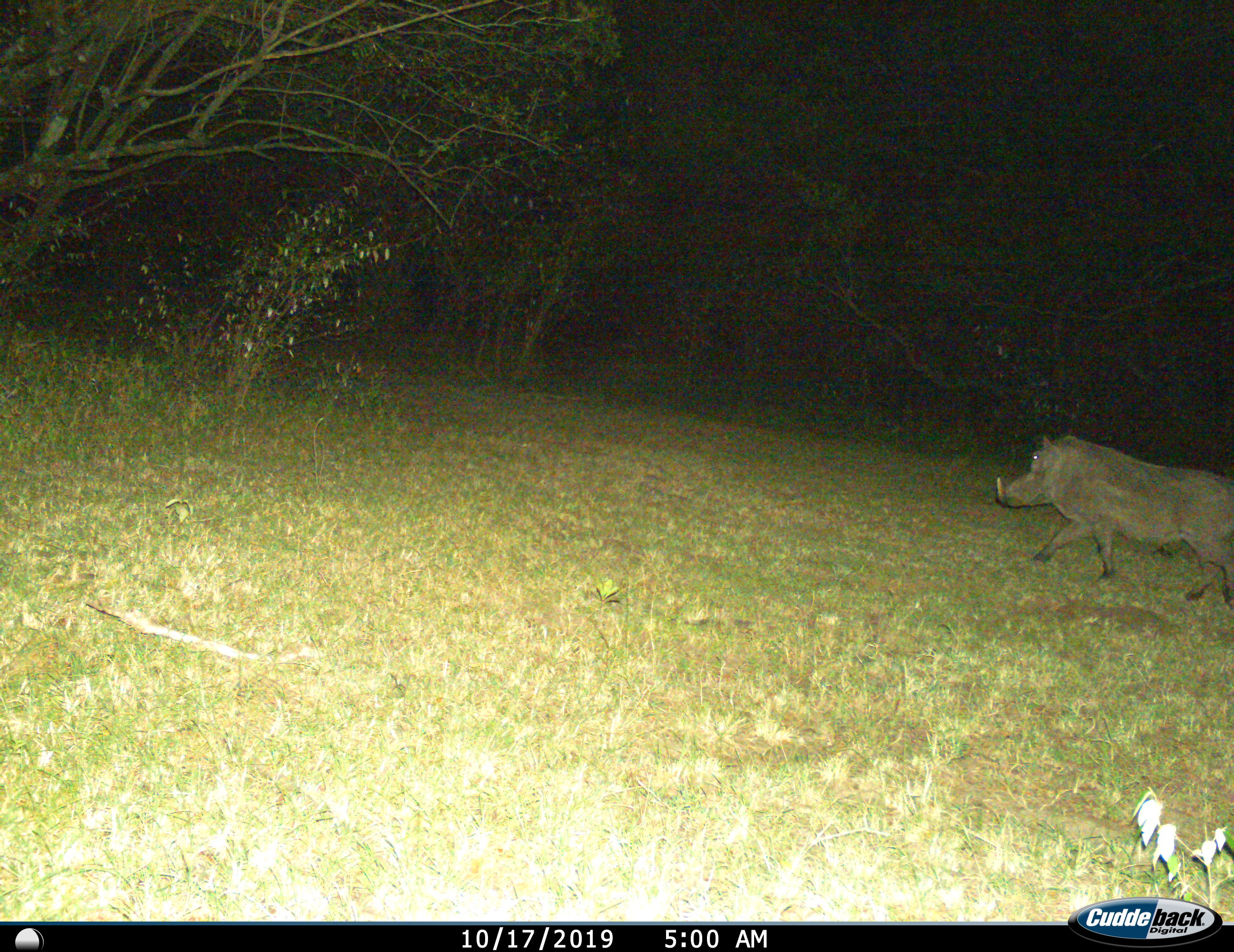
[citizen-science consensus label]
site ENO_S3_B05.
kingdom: Animalia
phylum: Chordata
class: Mammalia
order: Artiodactyla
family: Suidae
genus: Phacochoerus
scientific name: Phacochoerus africanus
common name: warthog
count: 1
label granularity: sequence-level